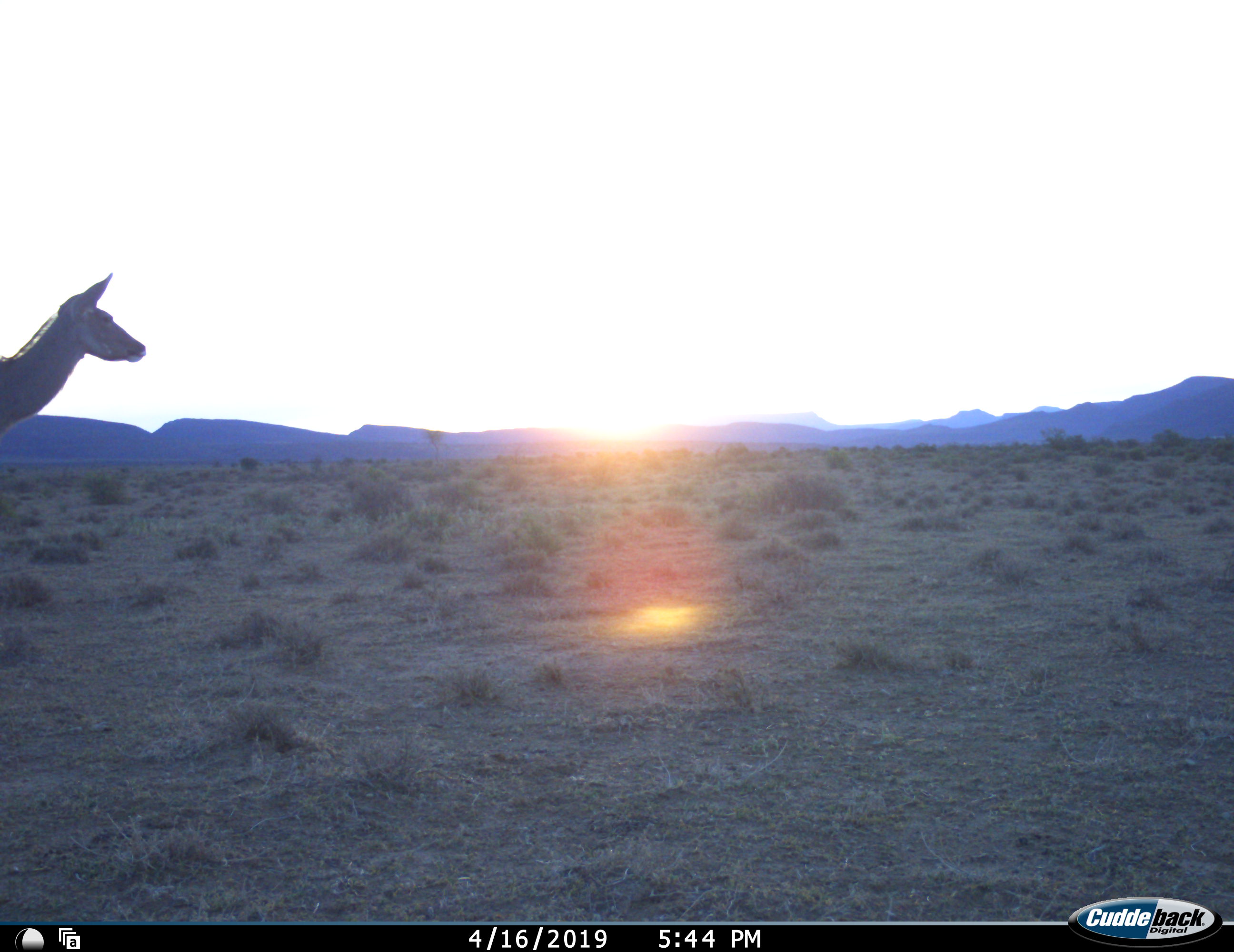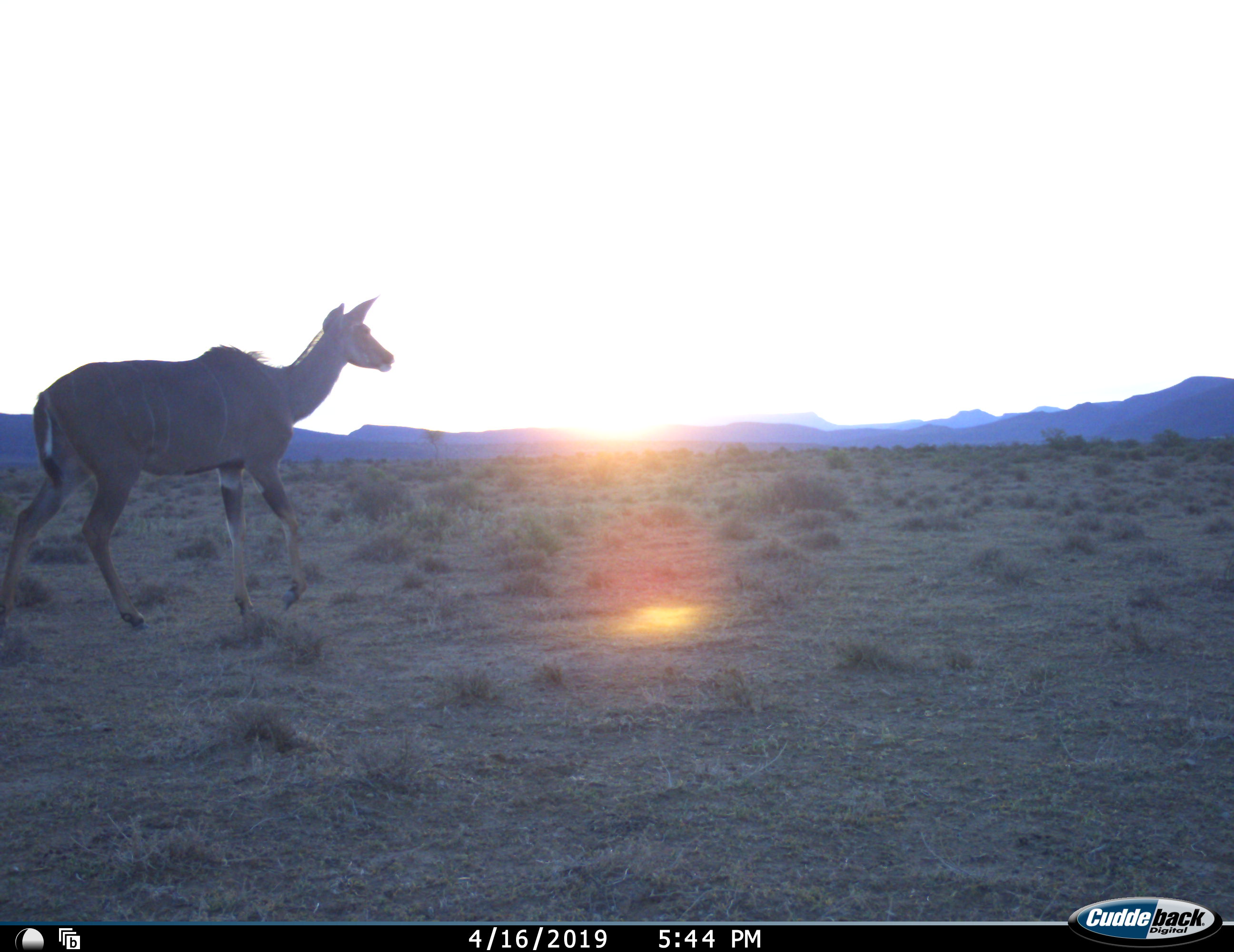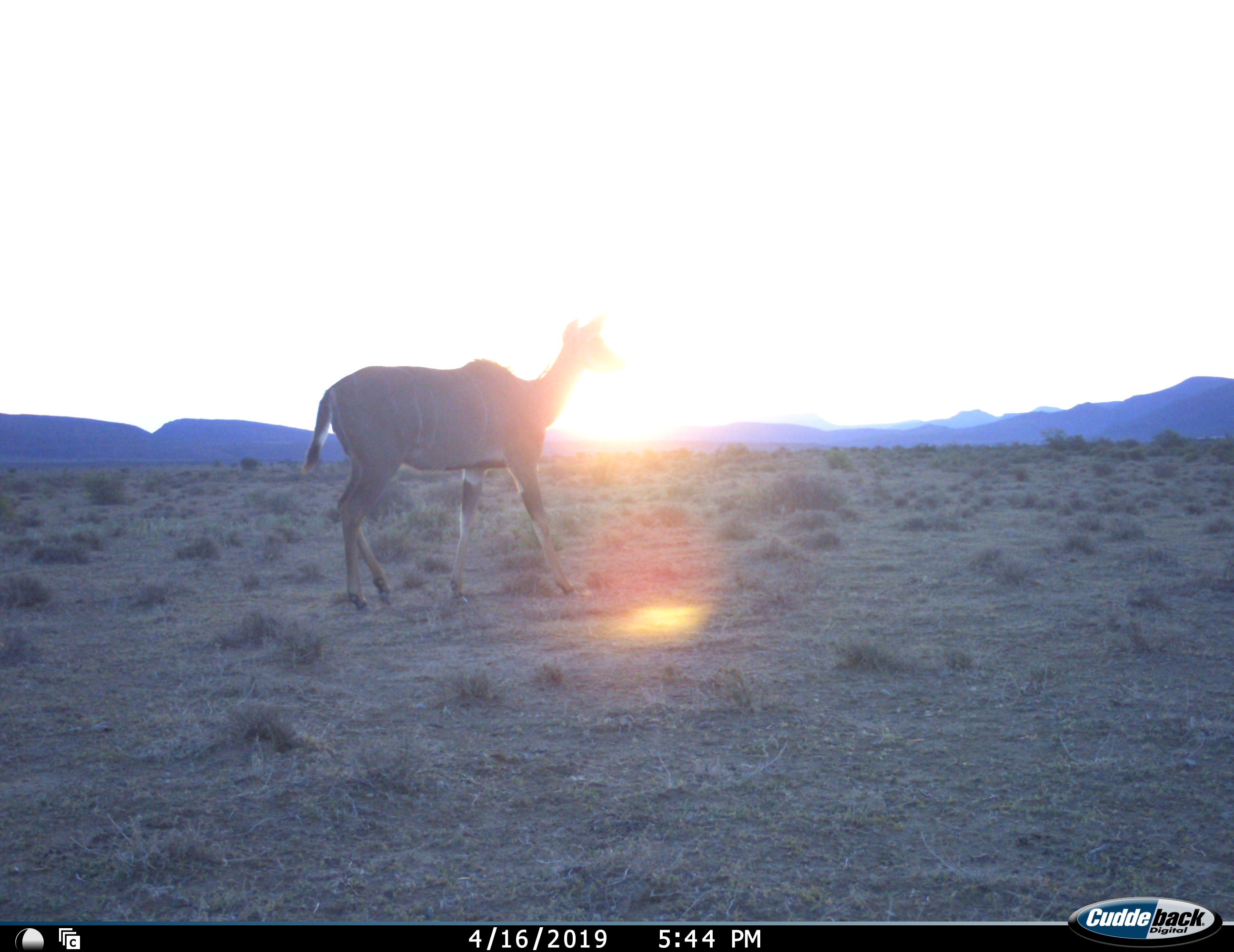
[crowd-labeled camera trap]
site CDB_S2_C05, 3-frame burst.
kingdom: Animalia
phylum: Chordata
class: Mammalia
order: Artiodactyla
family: Bovidae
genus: Tragelaphus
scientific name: Tragelaphus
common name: kudu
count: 1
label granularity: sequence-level